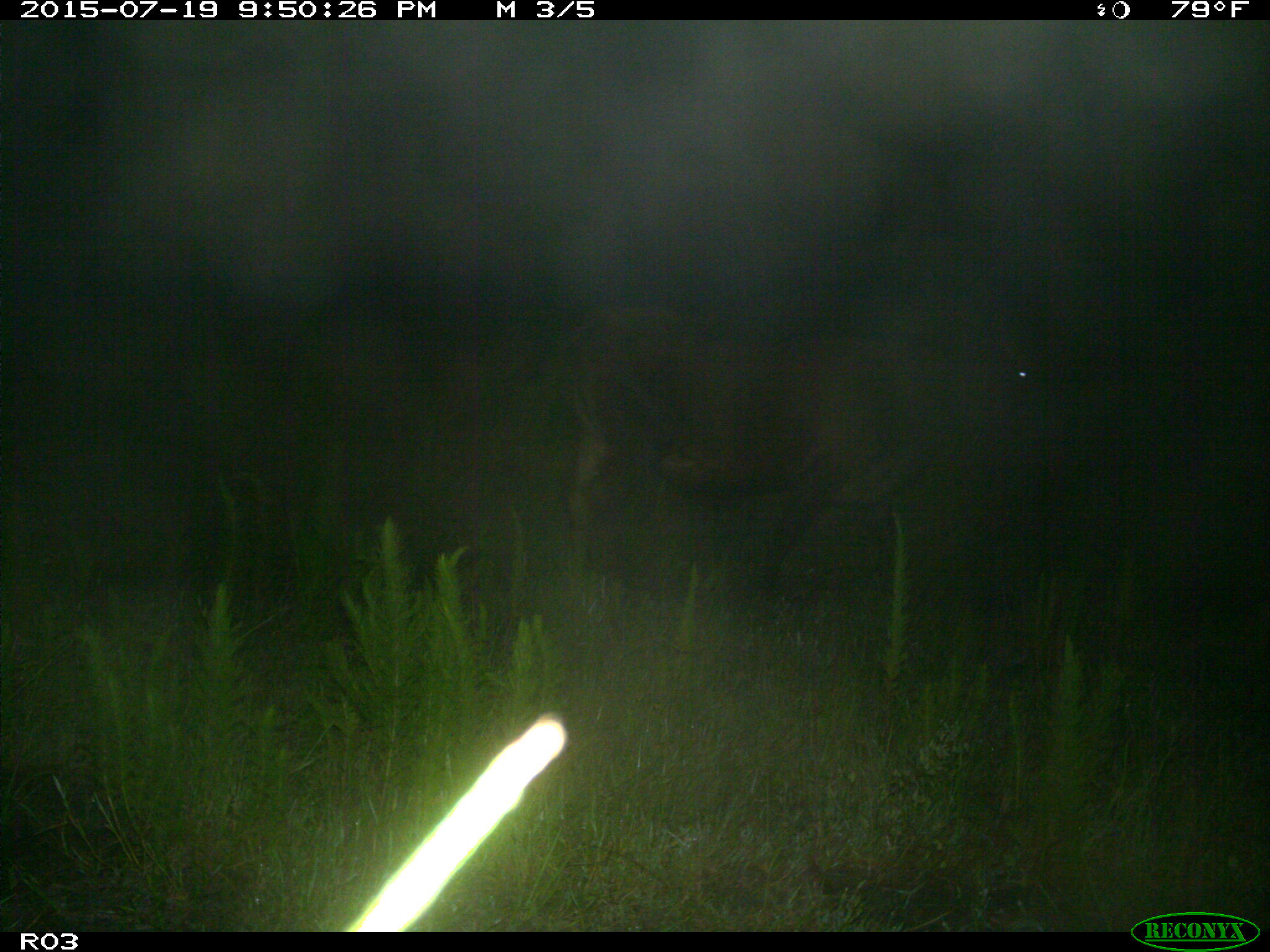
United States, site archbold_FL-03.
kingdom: Animalia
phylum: Chordata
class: Mammalia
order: Artiodactyla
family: Bovidae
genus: Bos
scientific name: Bos taurus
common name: domestic cow